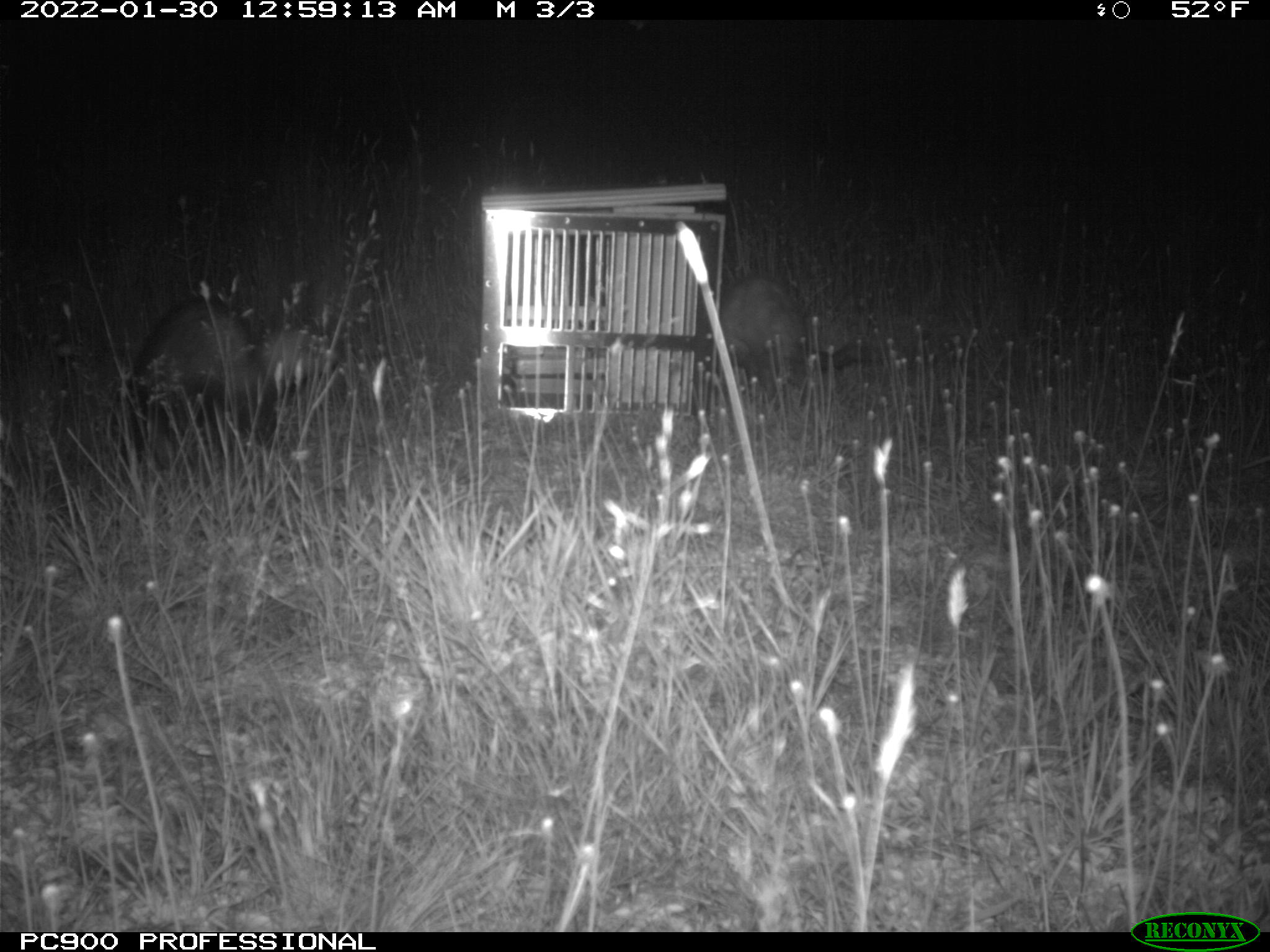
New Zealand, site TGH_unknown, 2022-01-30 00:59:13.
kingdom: Animalia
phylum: Chordata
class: Mammalia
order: Carnivora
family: Mustelidae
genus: Mustela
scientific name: Mustela furo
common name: ferret